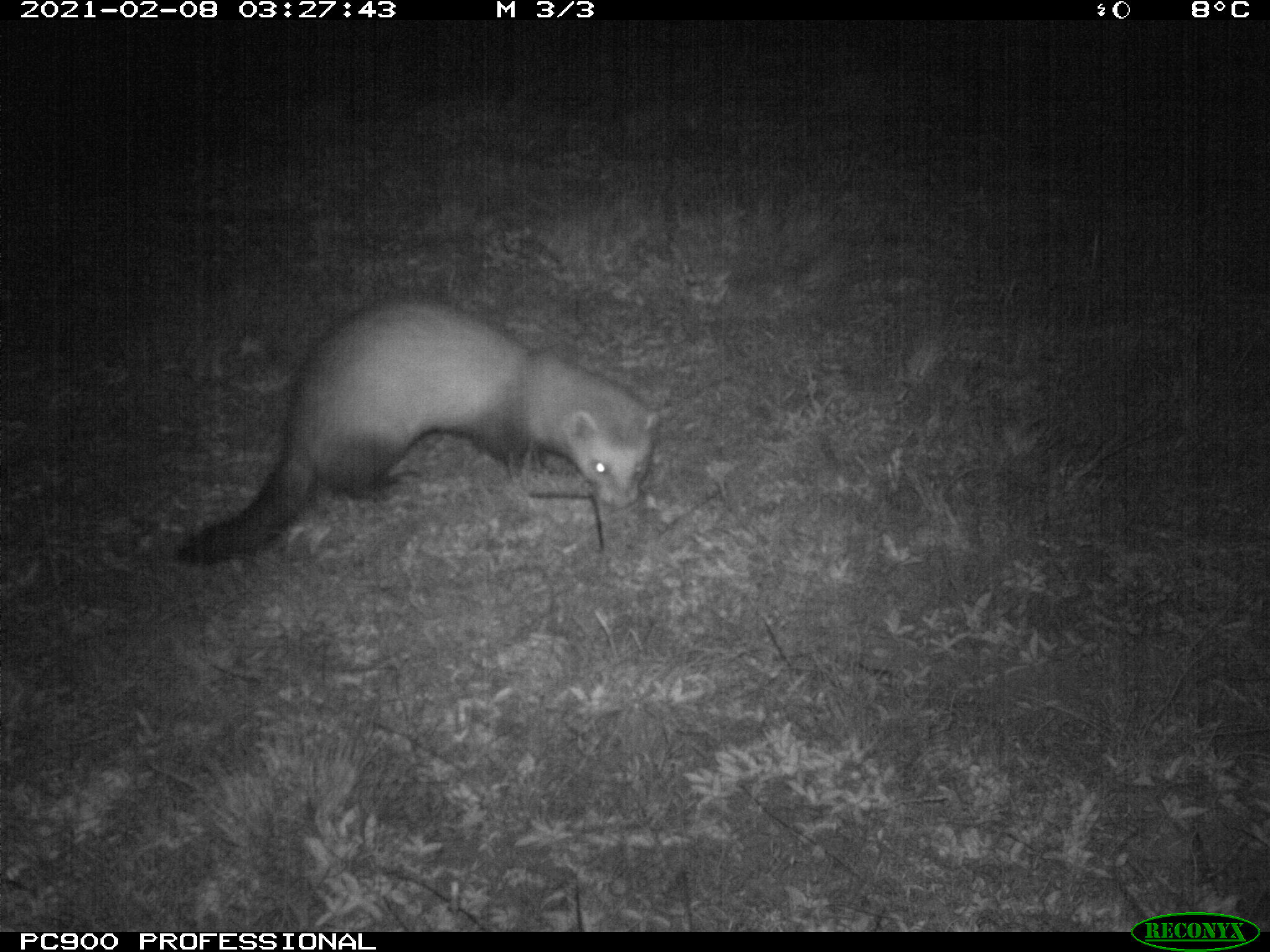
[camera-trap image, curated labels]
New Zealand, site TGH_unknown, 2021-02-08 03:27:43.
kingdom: Animalia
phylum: Chordata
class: Mammalia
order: Carnivora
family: Mustelidae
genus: Mustela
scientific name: Mustela furo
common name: ferret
Ferret (Mustela furo).